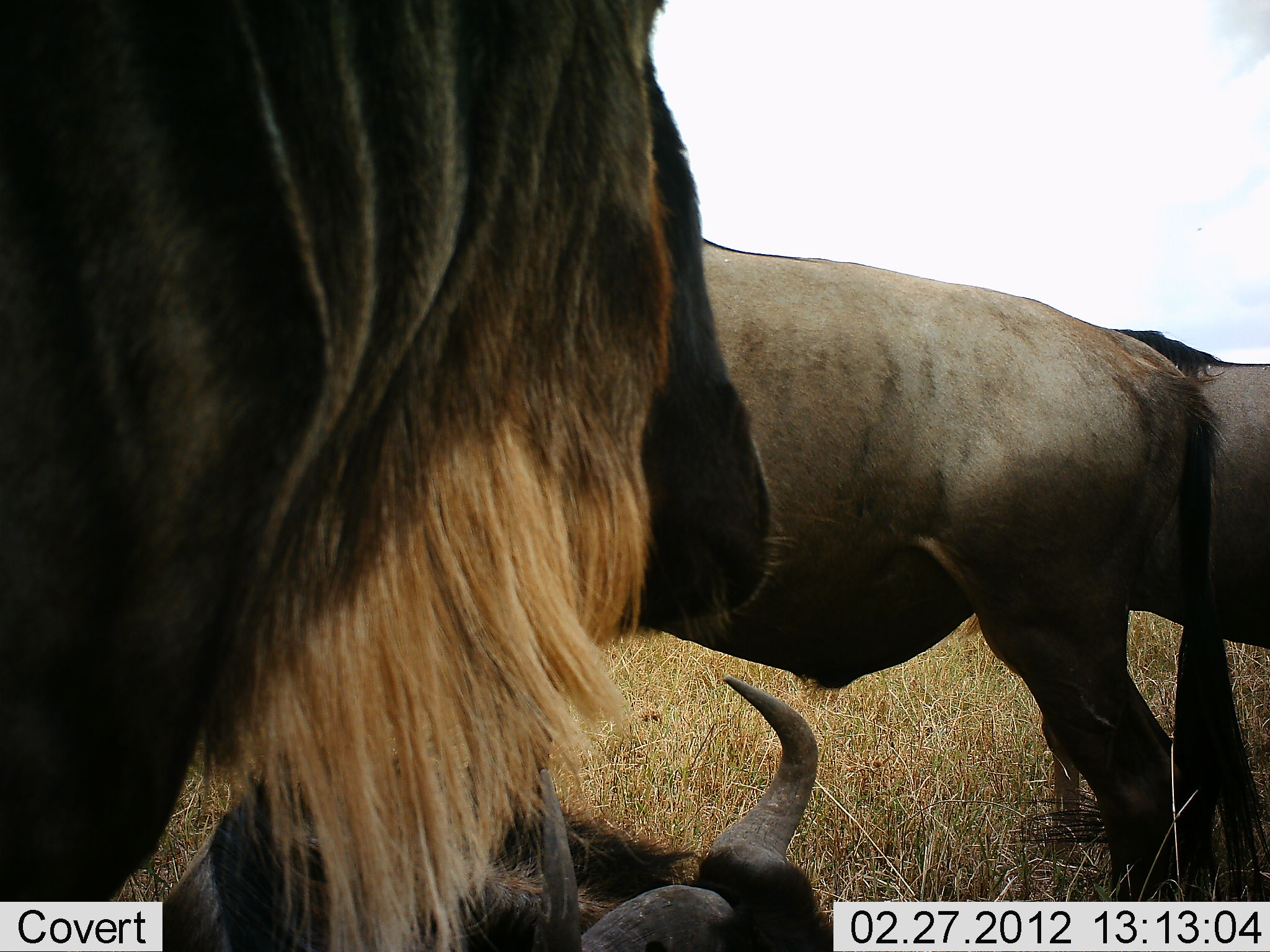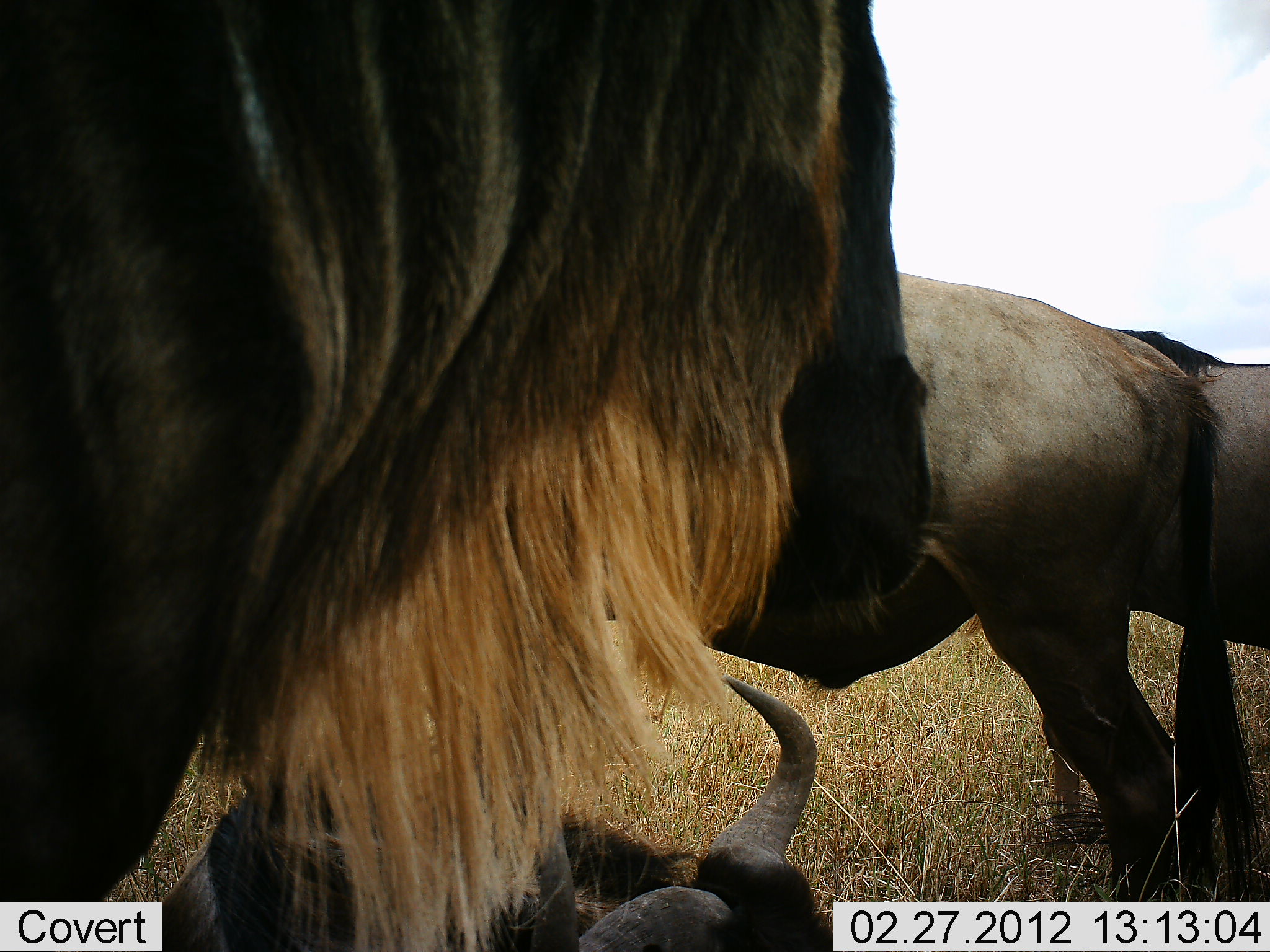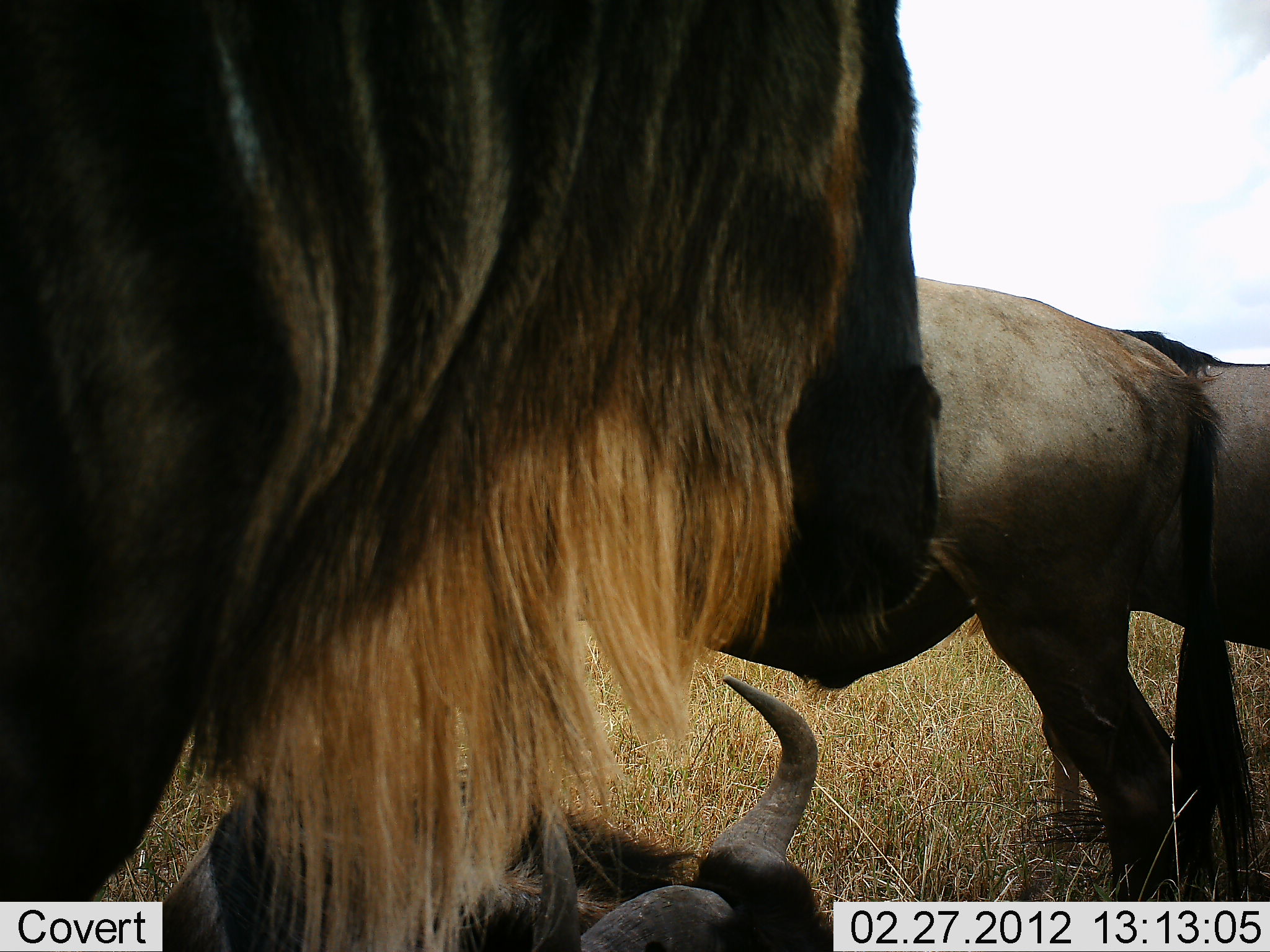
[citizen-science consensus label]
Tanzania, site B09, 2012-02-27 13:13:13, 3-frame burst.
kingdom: Animalia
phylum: Chordata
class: Mammalia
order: Artiodactyla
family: Bovidae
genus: Connochaetes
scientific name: Connochaetes taurinus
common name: blue wildebeest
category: wildebeest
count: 4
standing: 94%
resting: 82%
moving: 0%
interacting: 6%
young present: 0%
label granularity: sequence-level